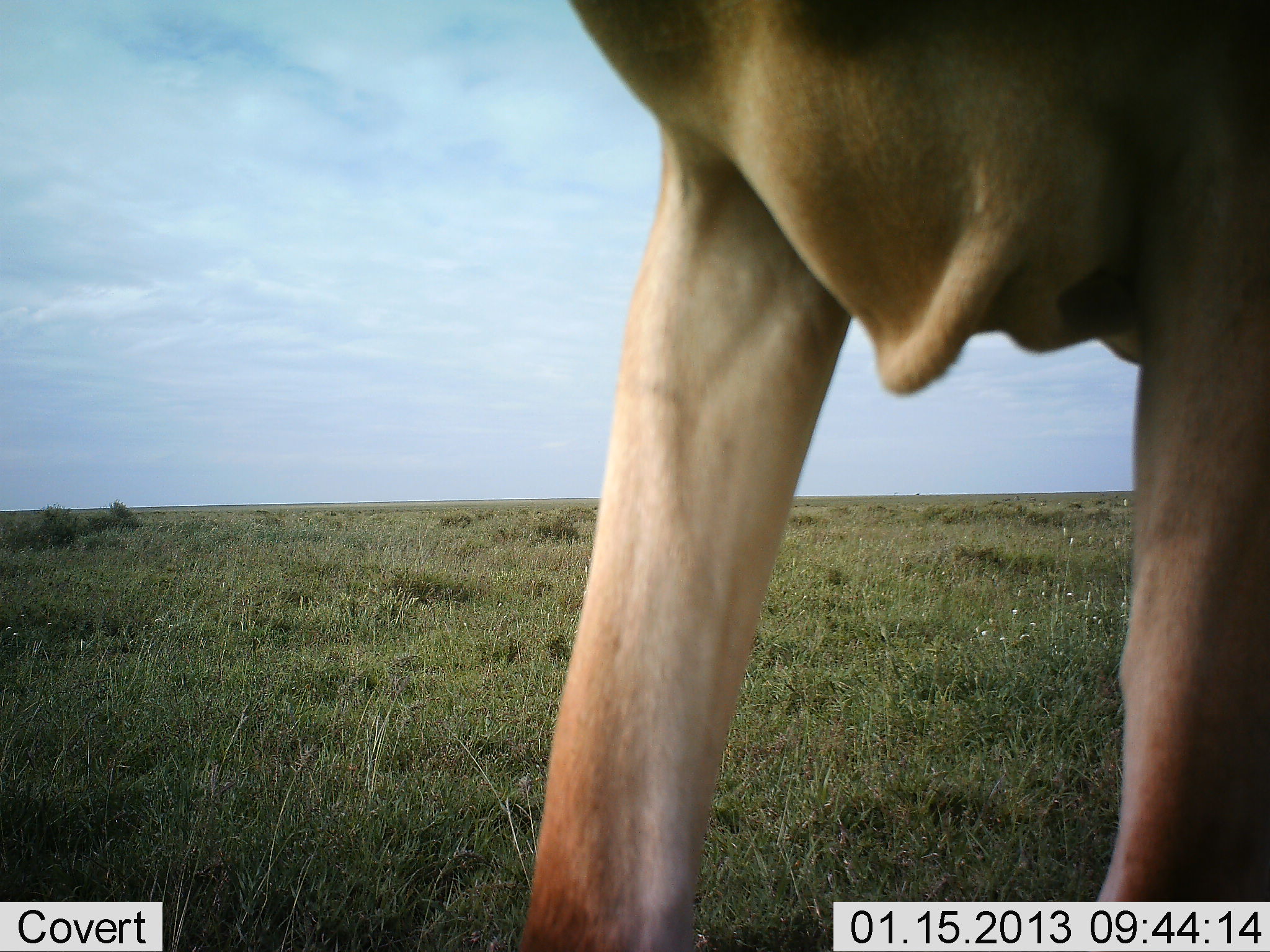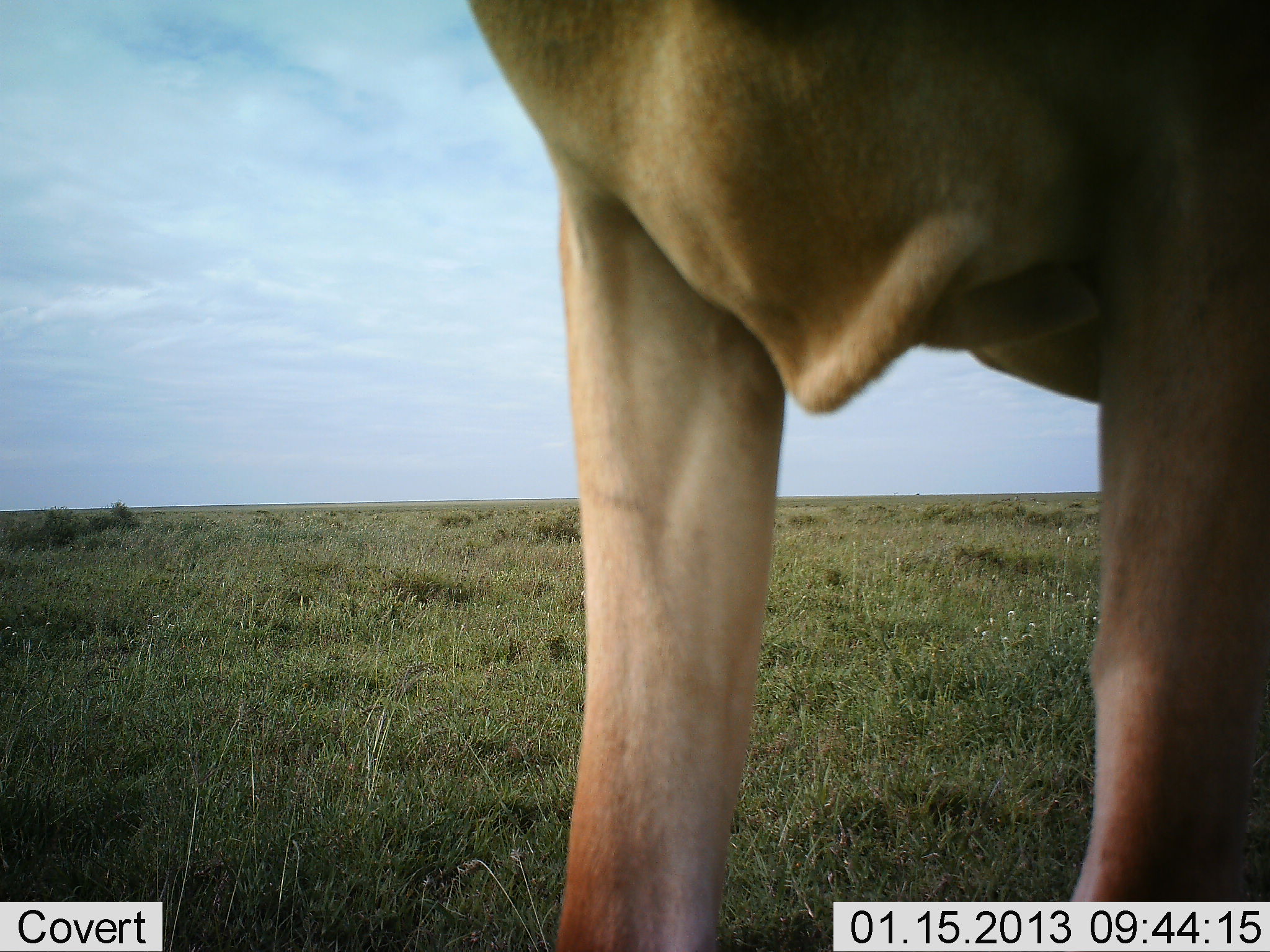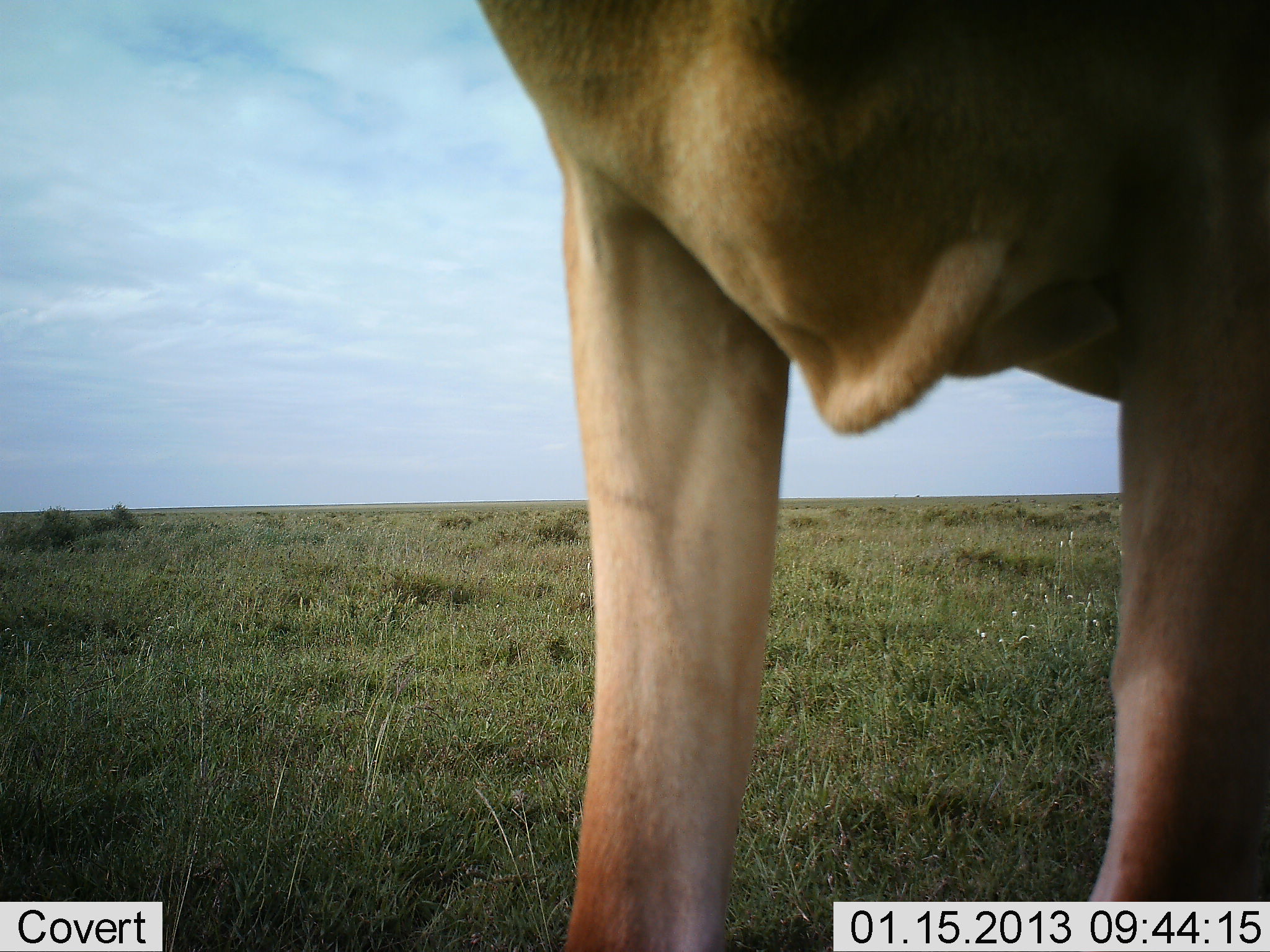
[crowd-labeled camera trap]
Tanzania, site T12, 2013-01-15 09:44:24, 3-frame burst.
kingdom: Animalia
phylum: Chordata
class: Mammalia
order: Artiodactyla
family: Bovidae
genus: Alcelaphus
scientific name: Alcelaphus buselaphus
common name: hartebeest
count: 1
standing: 94%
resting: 0%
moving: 6%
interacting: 0%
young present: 0%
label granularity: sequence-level